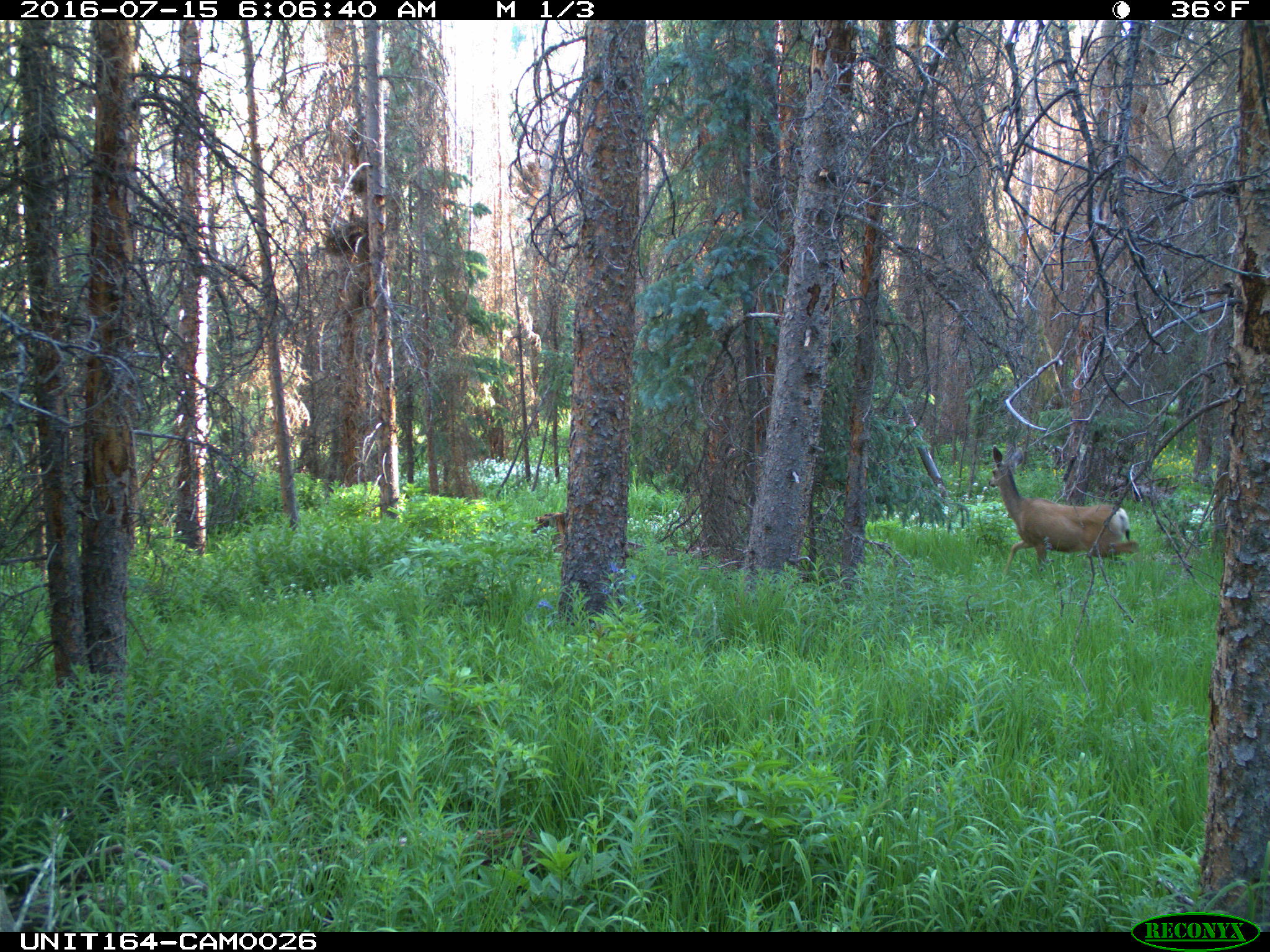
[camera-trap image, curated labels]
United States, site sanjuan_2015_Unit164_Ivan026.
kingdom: Animalia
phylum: Chordata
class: Mammalia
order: Artiodactyla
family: Cervidae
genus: Odocoileus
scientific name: Odocoileus hemionus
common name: mule deer